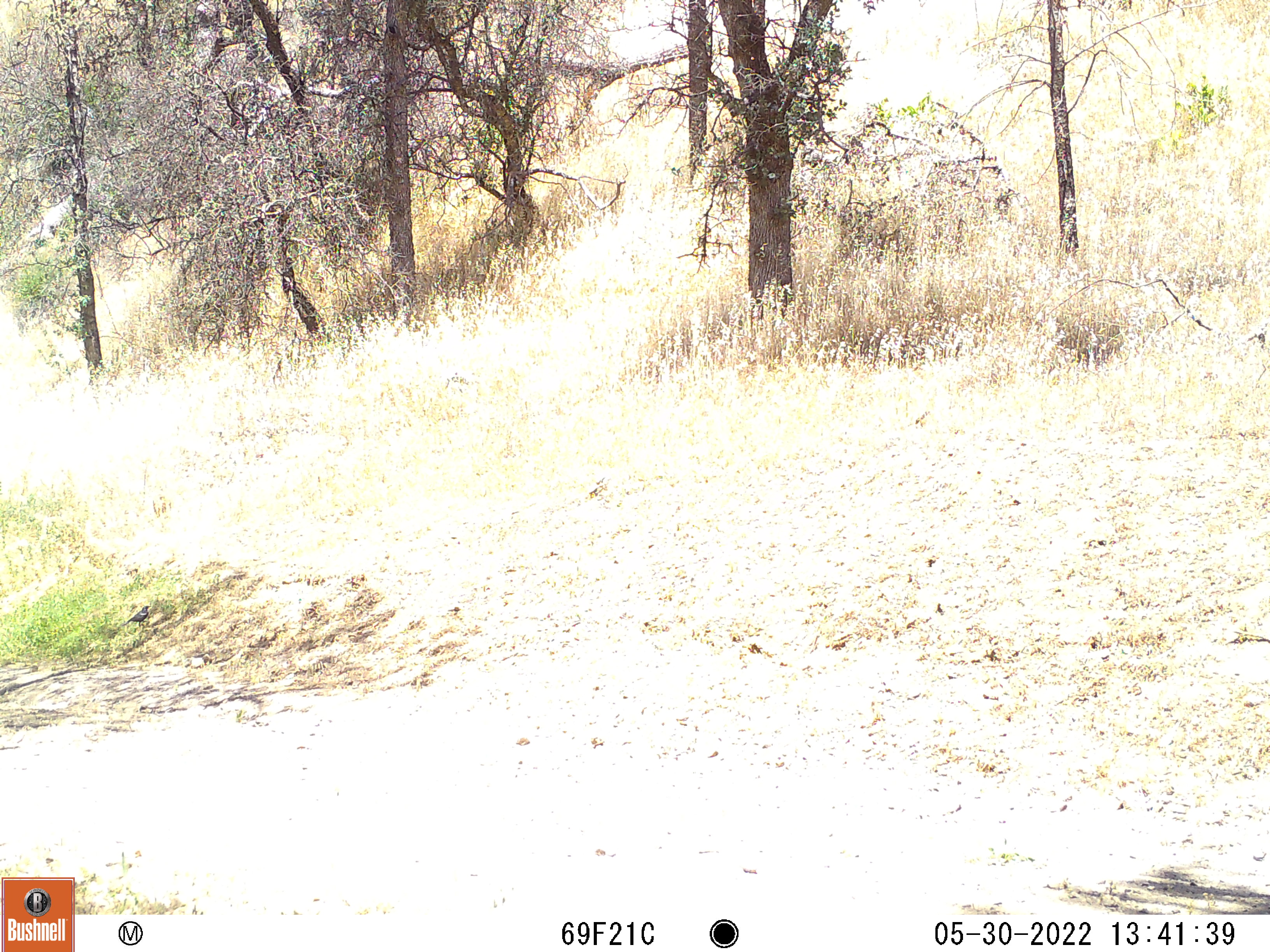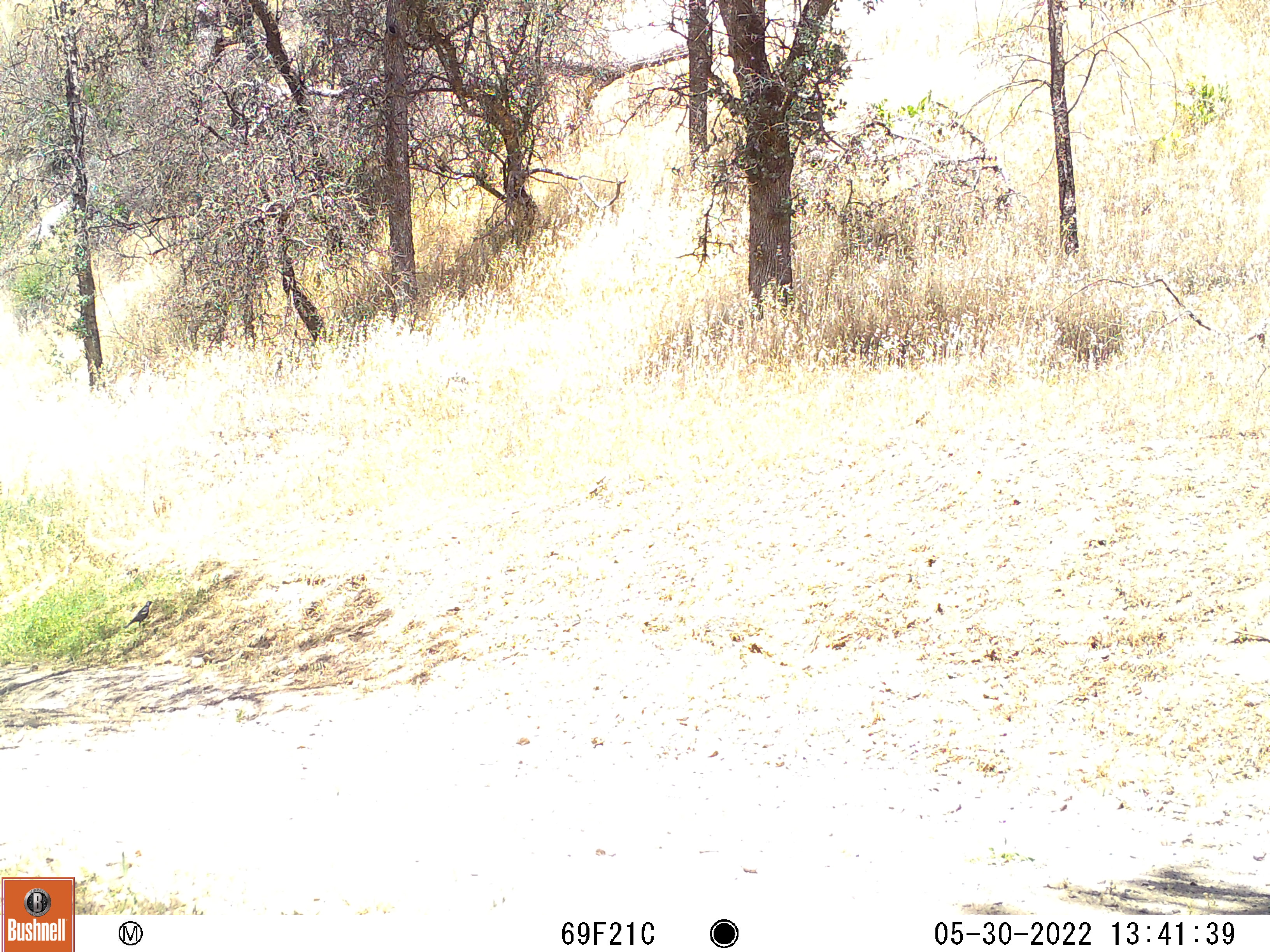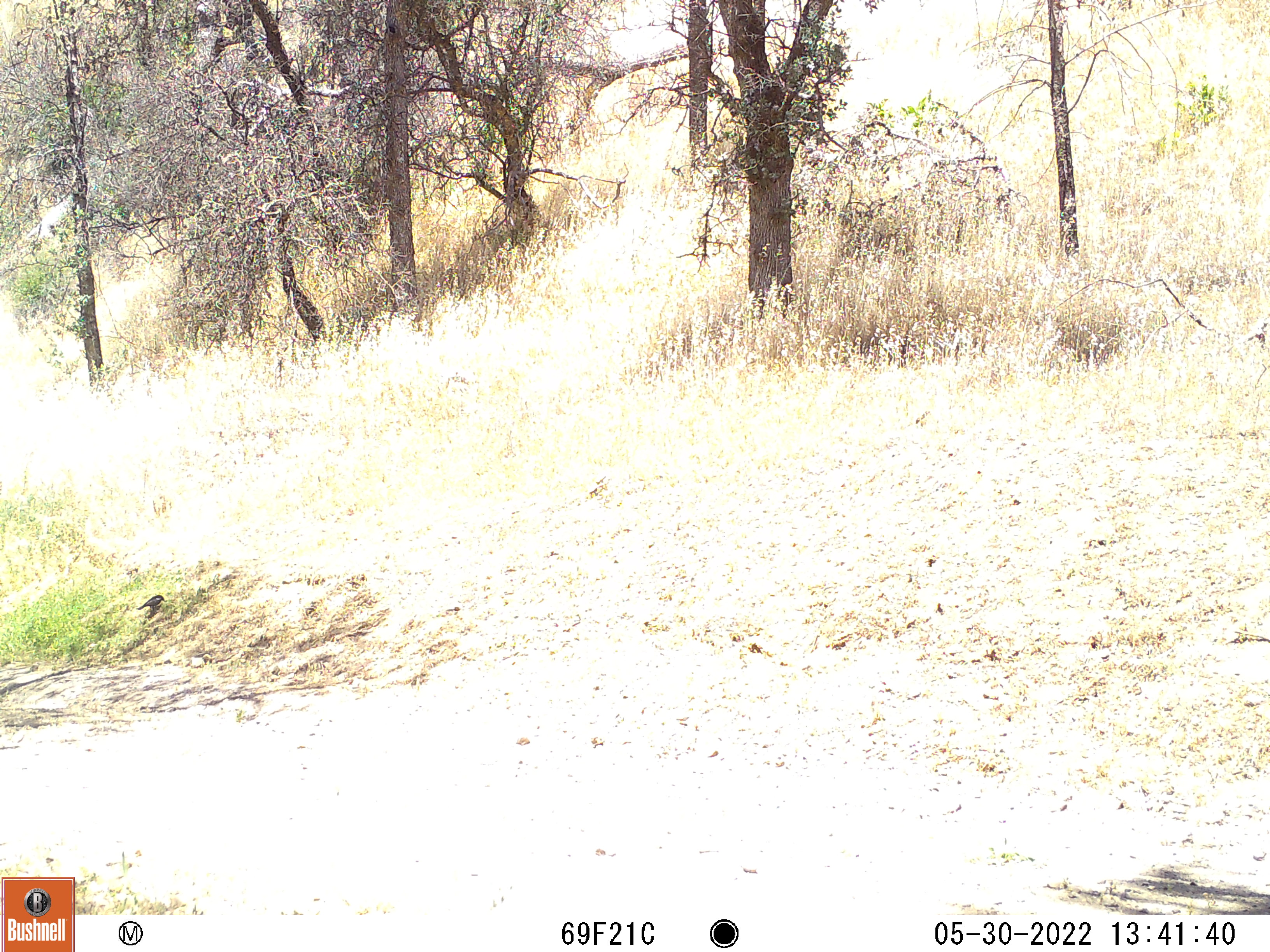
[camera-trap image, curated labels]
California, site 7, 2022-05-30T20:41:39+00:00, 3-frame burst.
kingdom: Animalia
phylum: Chordata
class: Aves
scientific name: Aves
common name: bird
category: unknown bird